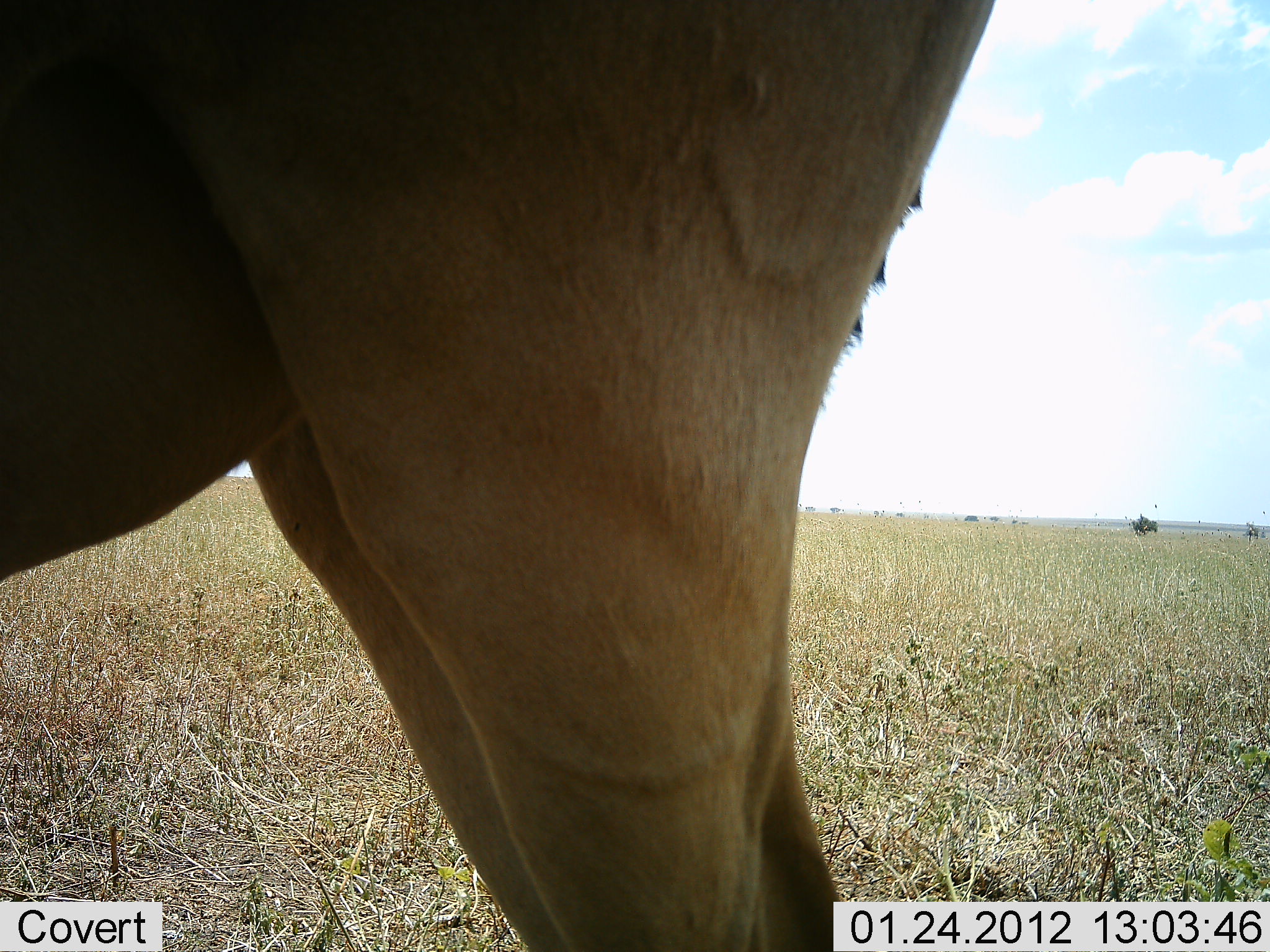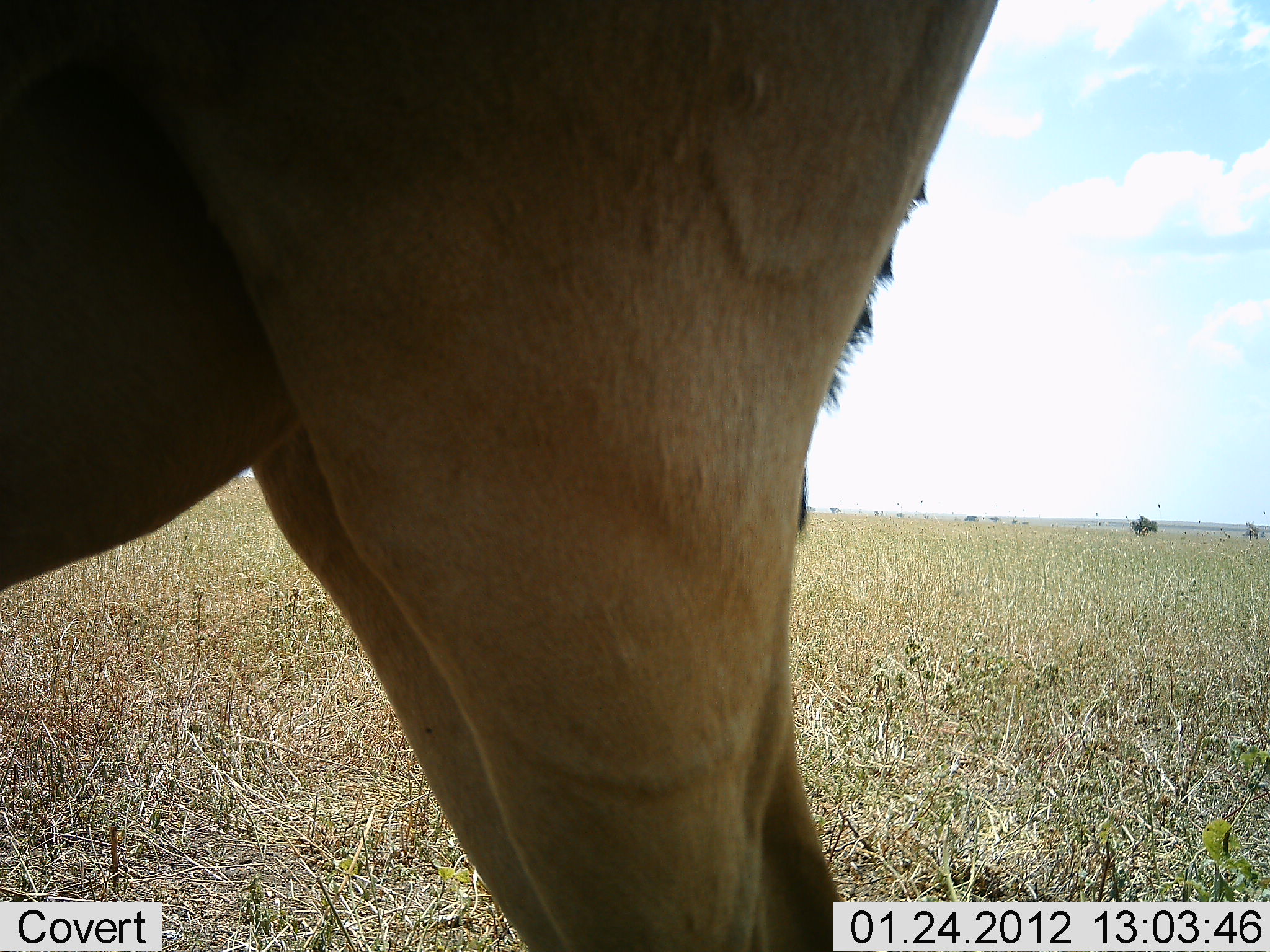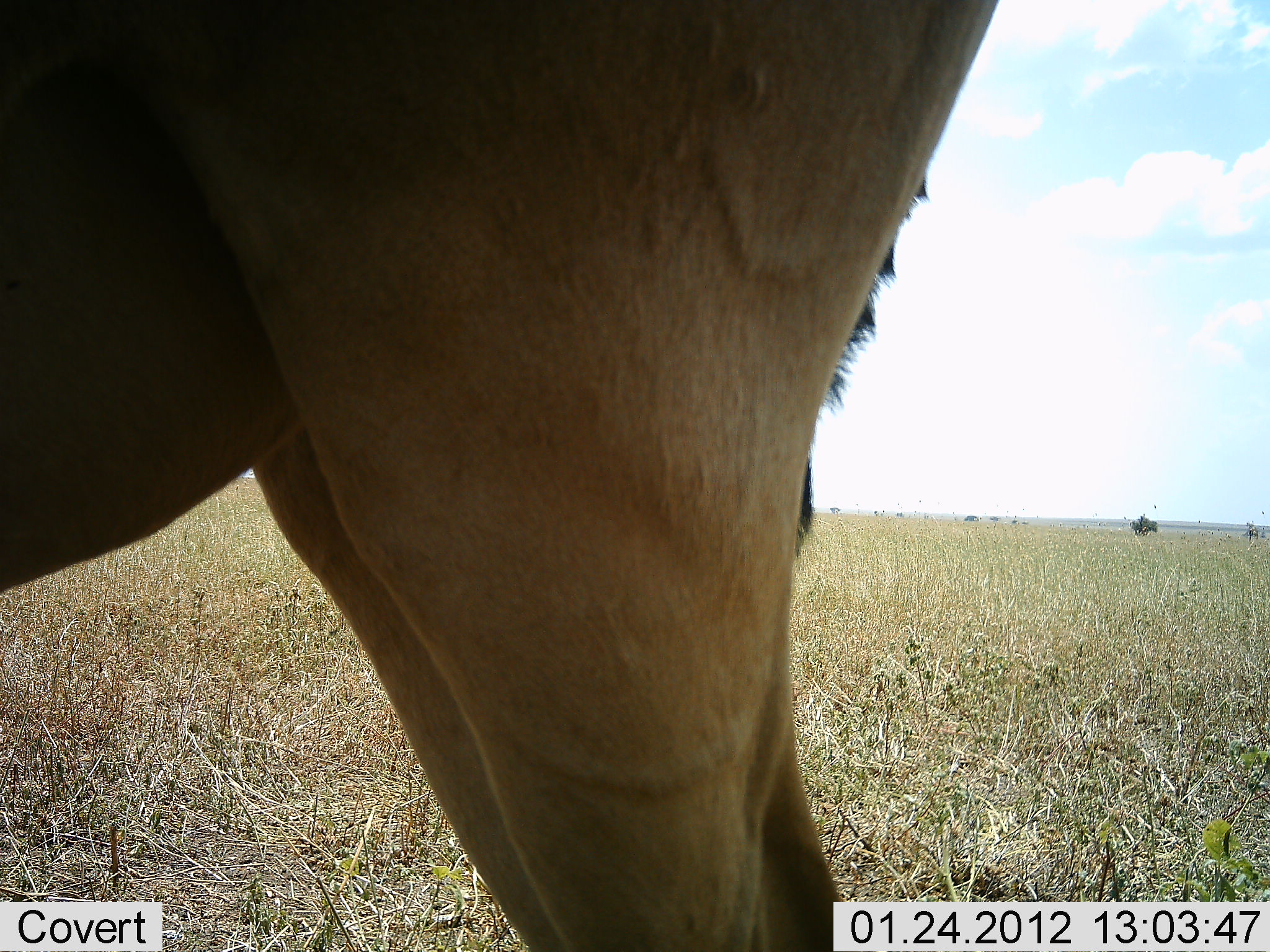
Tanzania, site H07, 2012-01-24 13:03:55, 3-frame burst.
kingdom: Animalia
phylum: Chordata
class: Mammalia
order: Artiodactyla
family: Bovidae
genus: Alcelaphus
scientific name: Alcelaphus buselaphus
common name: hartebeest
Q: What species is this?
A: Hartebeest (Alcelaphus buselaphus).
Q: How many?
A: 1.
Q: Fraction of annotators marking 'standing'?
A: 100%.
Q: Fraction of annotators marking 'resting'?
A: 0%.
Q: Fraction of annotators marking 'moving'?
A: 0%.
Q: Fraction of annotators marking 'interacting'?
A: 0%.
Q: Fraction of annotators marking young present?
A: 0%.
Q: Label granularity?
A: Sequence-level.